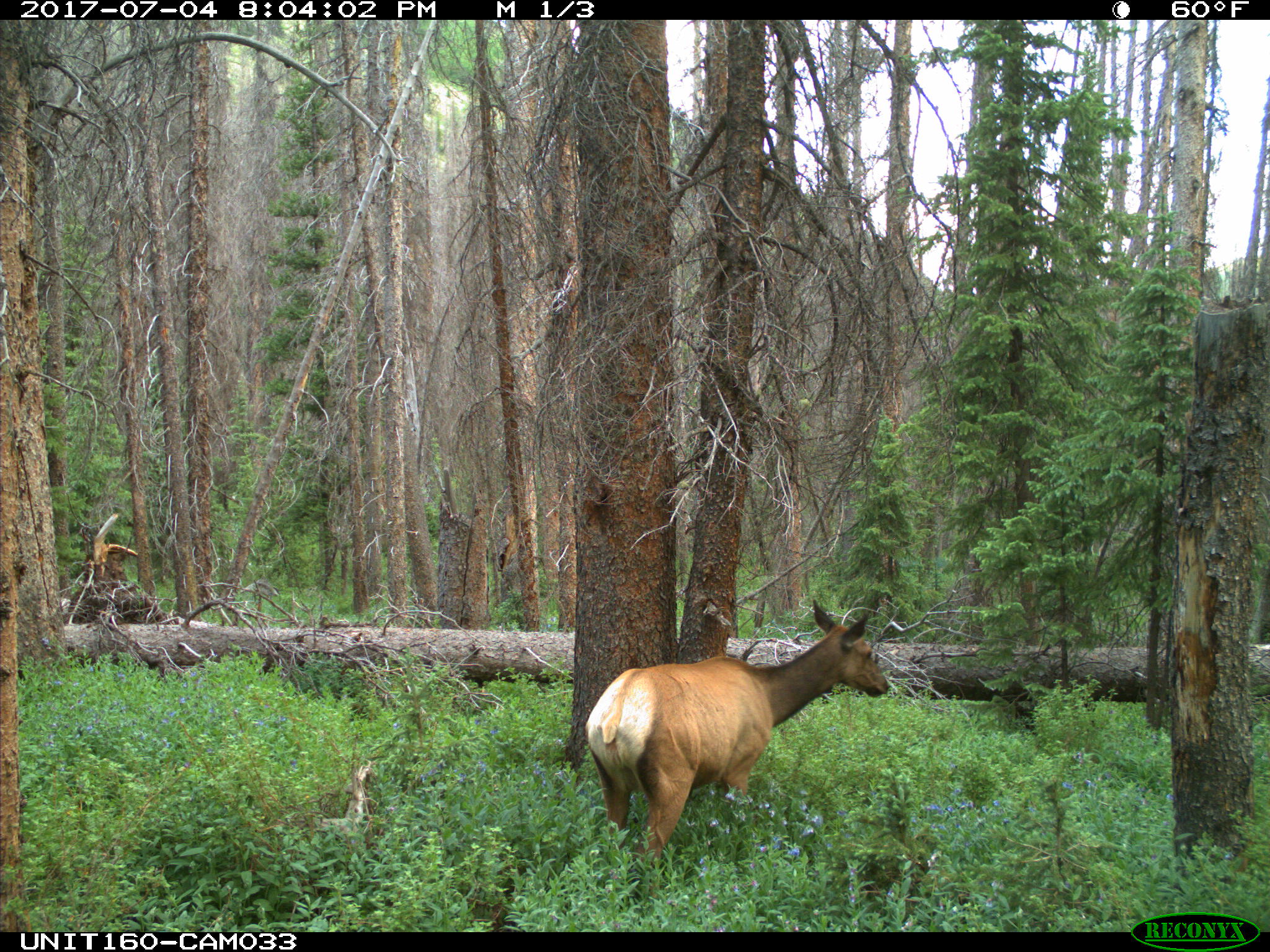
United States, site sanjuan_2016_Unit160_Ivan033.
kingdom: Animalia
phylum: Chordata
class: Mammalia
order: Artiodactyla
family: Cervidae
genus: Cervus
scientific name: Cervus elaphus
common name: red deer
Cervus elaphus (red deer).